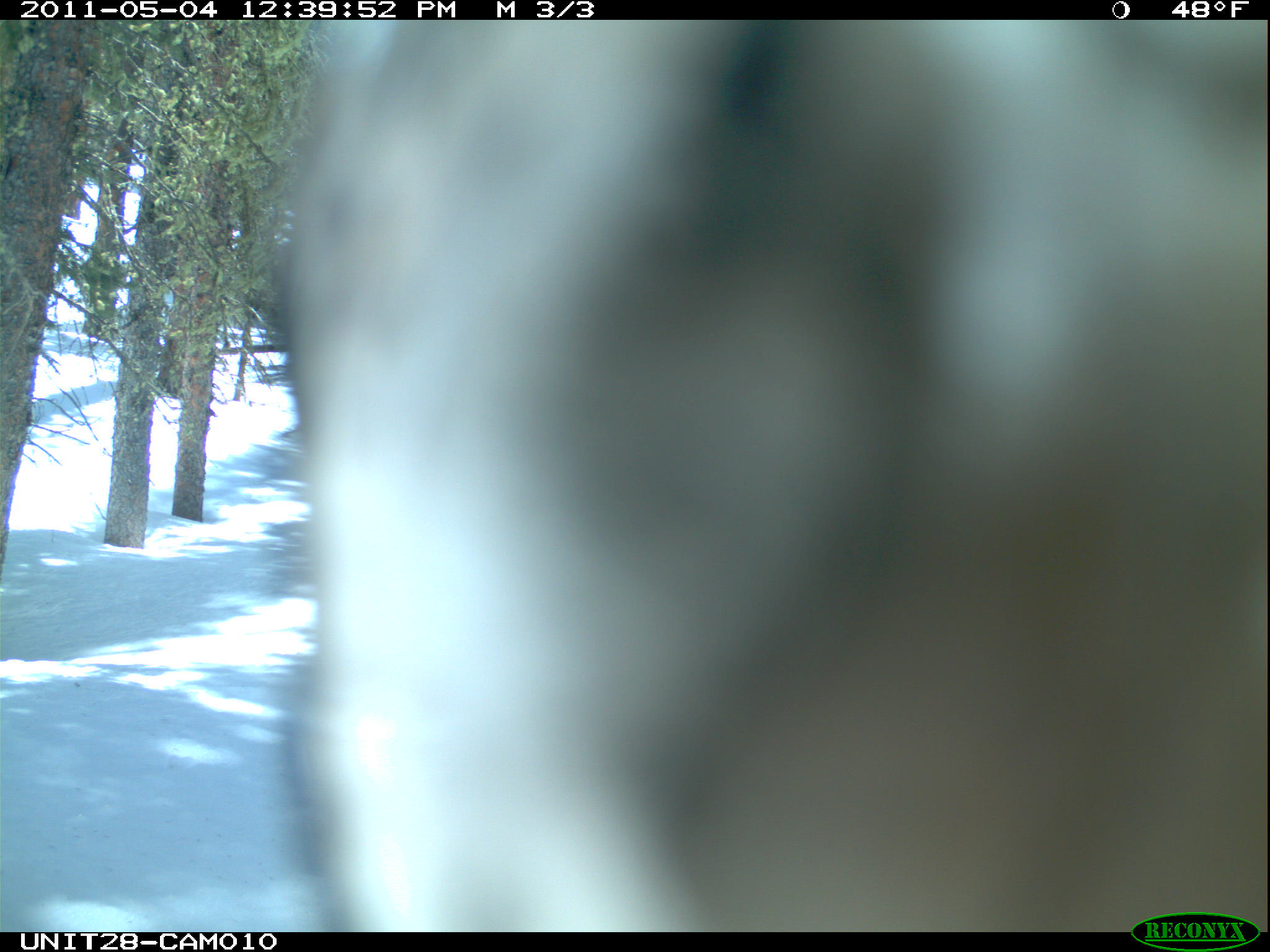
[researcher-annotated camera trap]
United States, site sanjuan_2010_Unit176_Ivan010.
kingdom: Animalia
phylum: Chordata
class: Aves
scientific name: Aves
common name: birds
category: unidentified bird